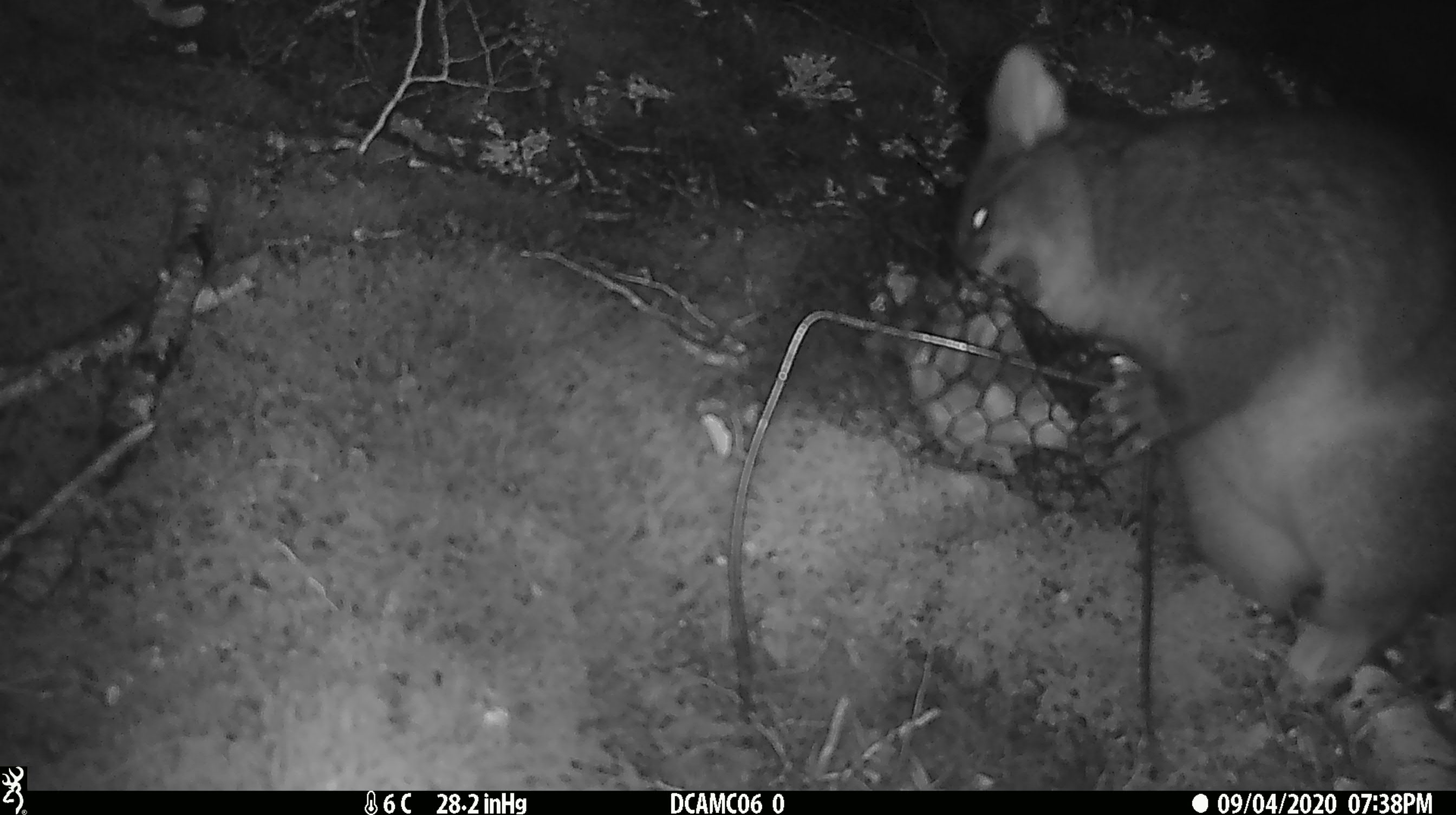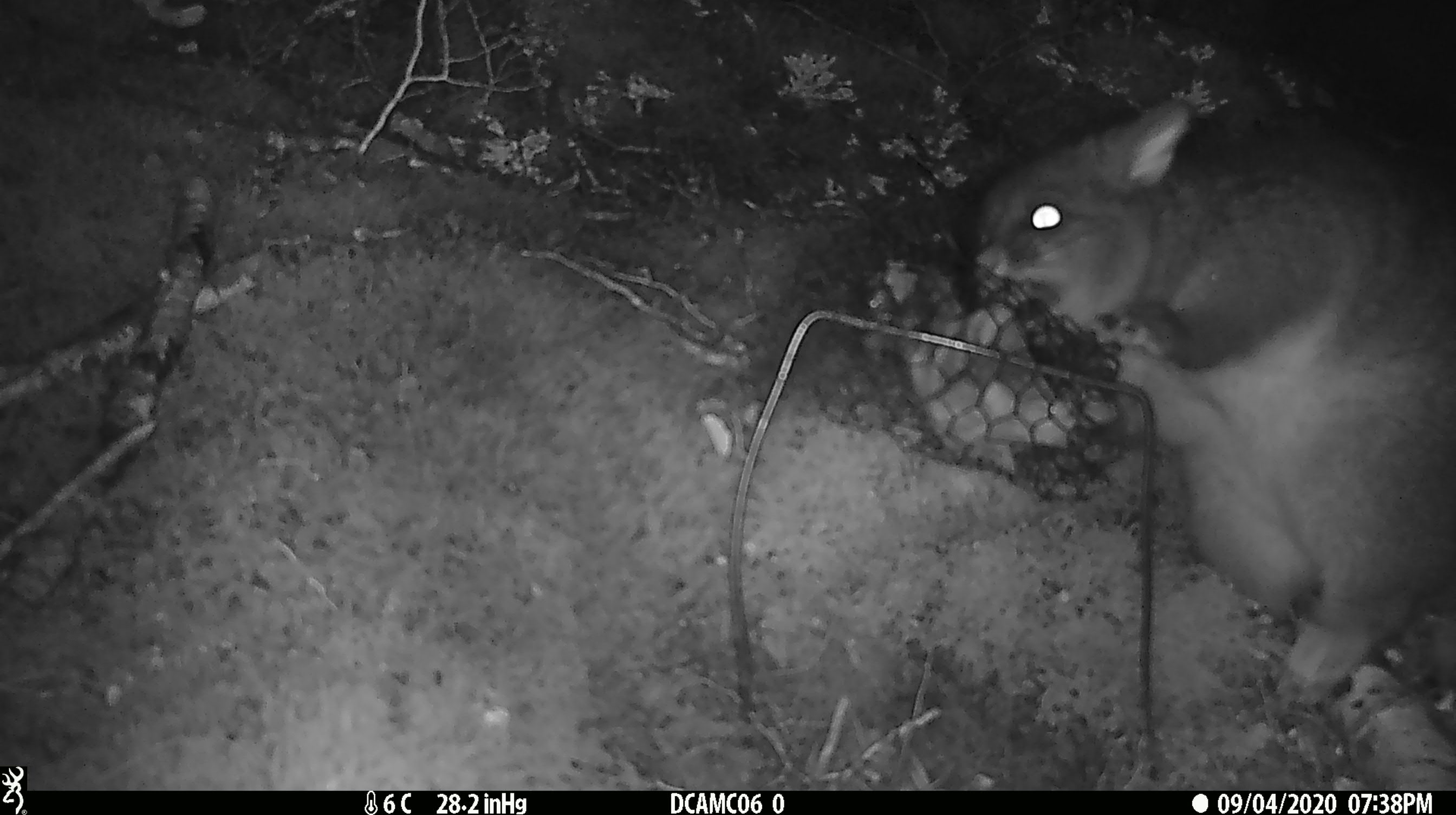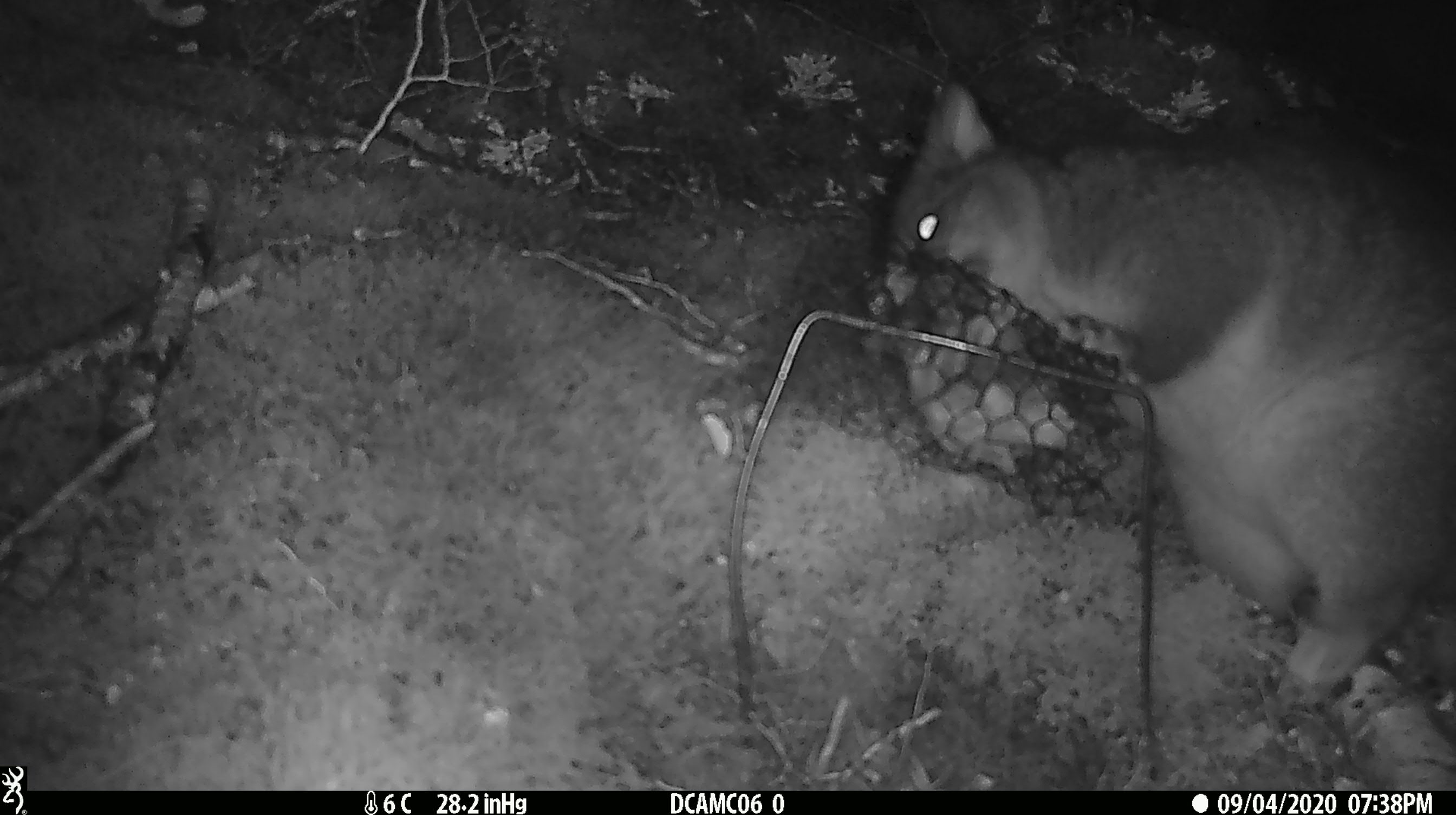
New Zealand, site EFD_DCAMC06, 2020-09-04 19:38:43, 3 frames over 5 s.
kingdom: Animalia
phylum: Chordata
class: Mammalia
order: Diprotodontia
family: Phalangeridae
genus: Trichosurus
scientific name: Trichosurus vulpecula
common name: common brushtail possum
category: possum